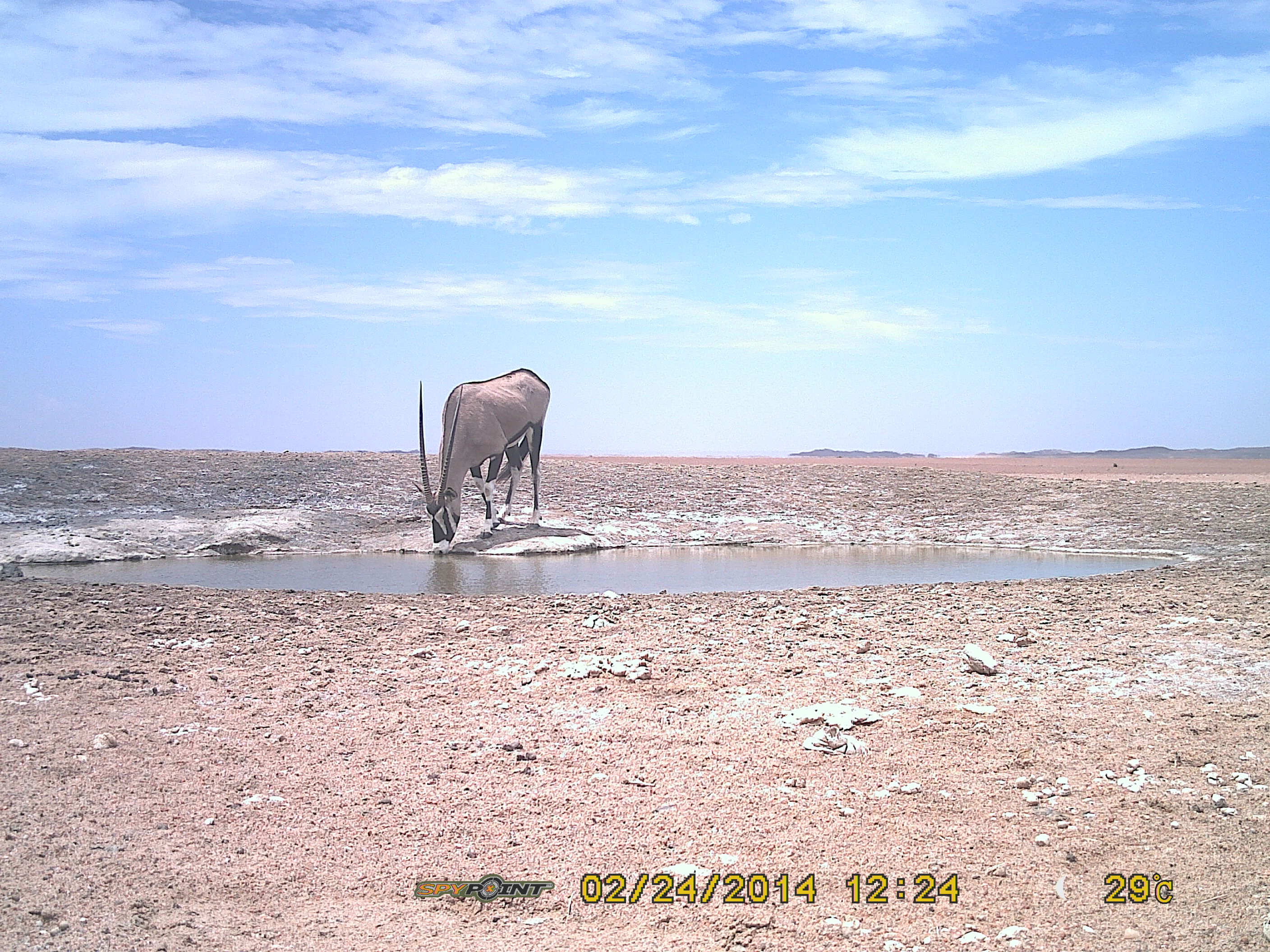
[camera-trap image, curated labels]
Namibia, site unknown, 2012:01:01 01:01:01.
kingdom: Animalia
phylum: Chordata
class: Mammalia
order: Artiodactyla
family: Bovidae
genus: Oryx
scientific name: Oryx gazella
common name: gemsbok